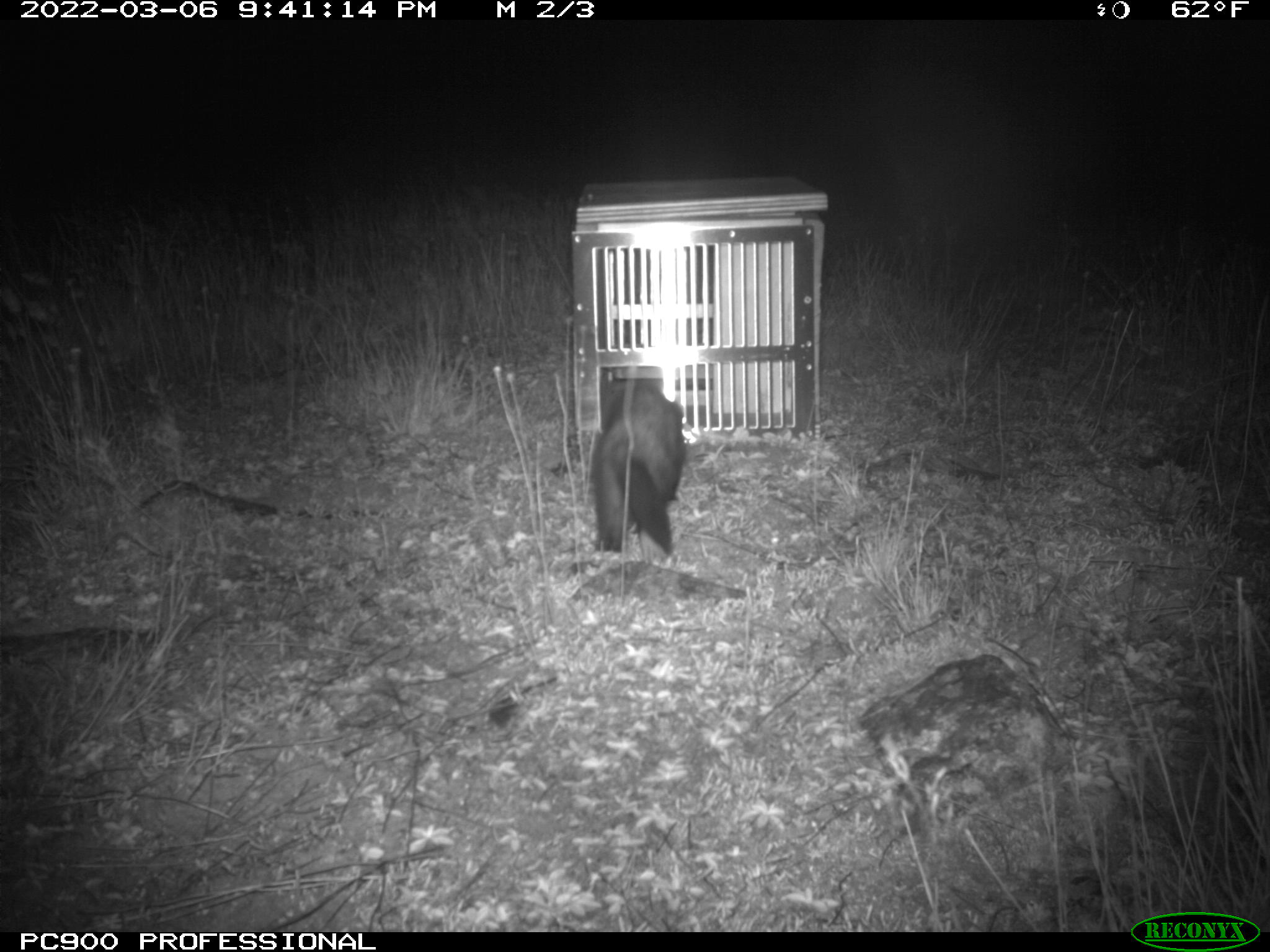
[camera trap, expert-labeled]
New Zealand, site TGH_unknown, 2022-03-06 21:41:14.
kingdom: Animalia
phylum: Chordata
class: Mammalia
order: Carnivora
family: Mustelidae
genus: Mustela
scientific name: Mustela furo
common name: ferret